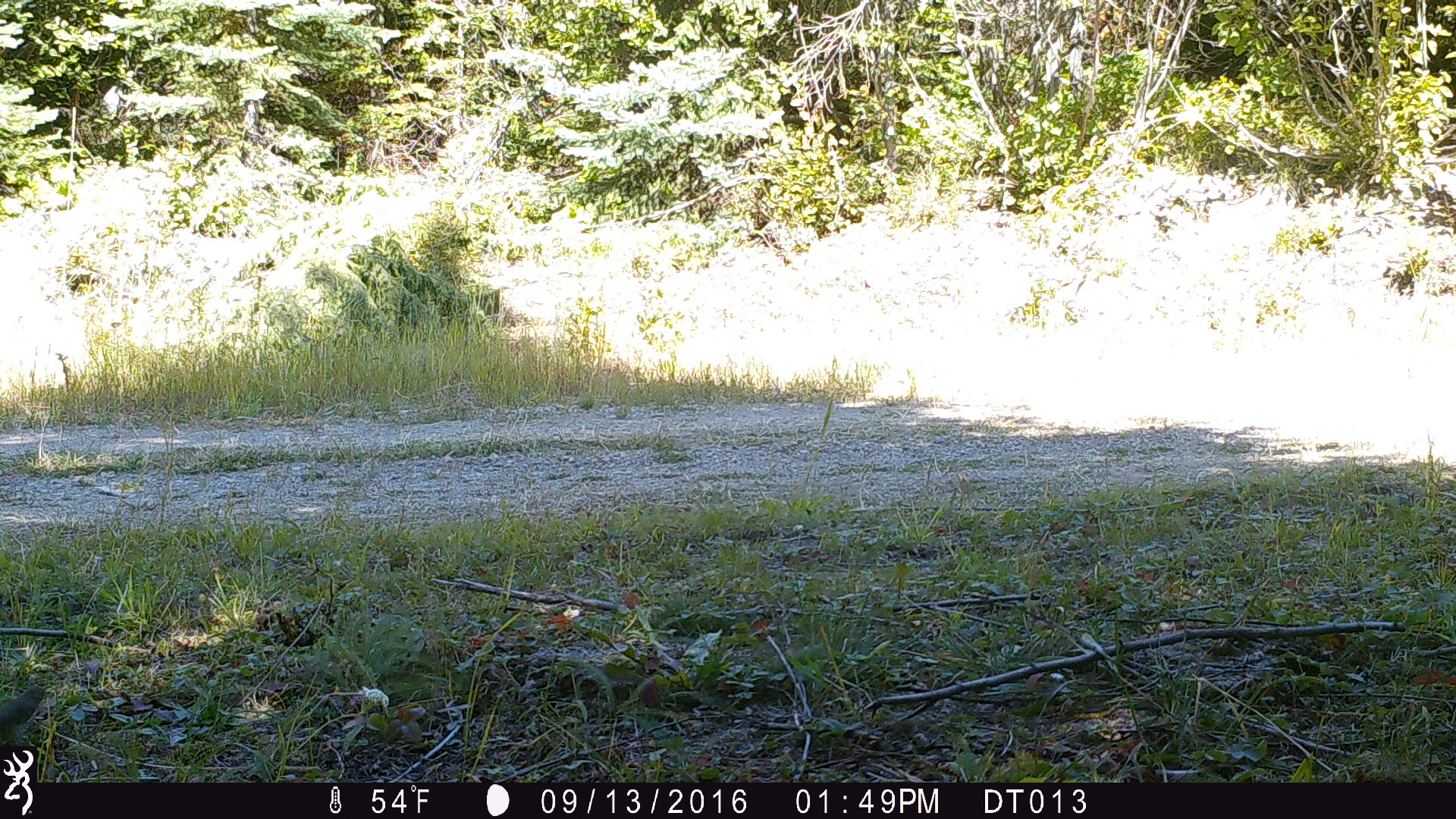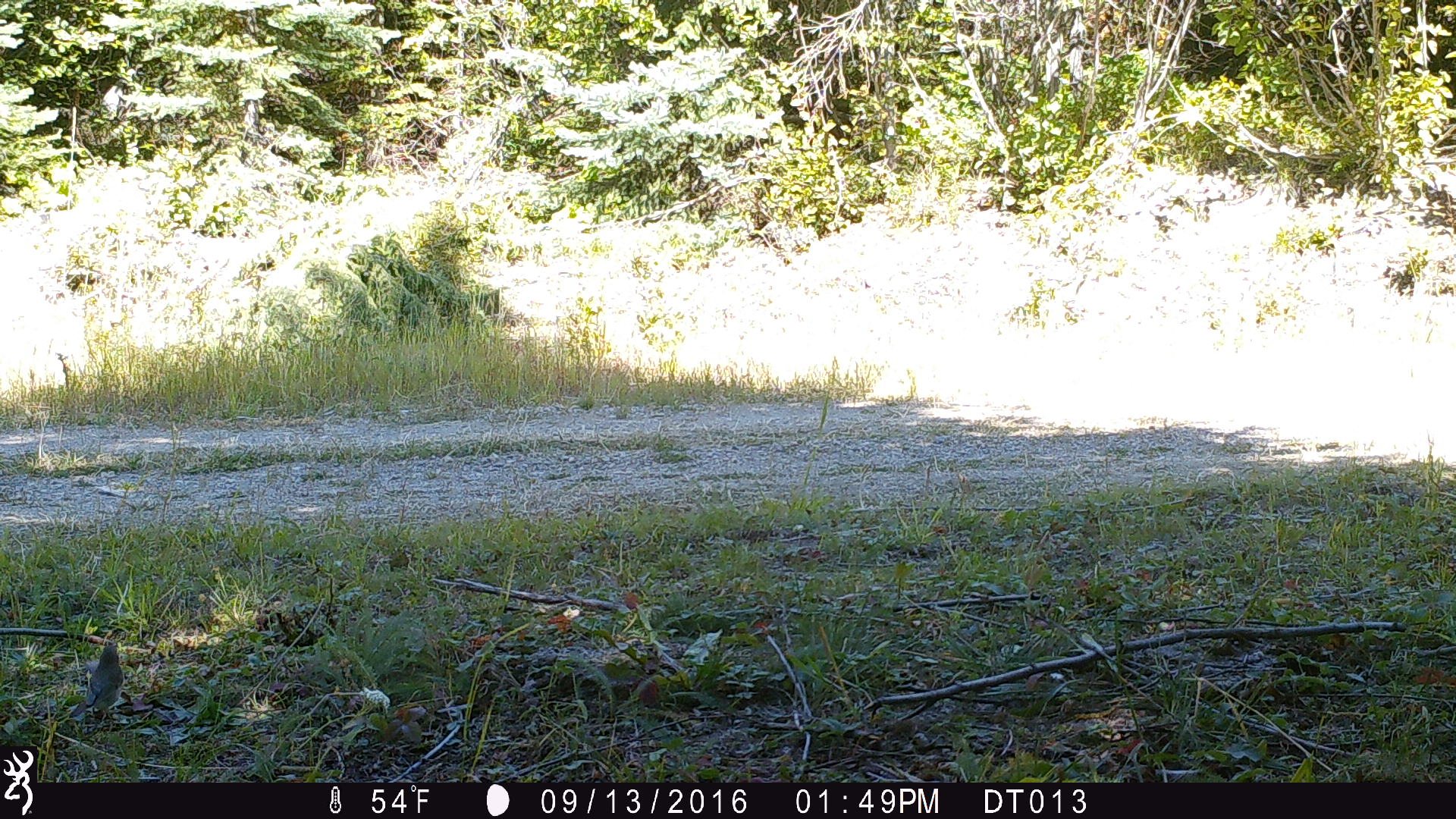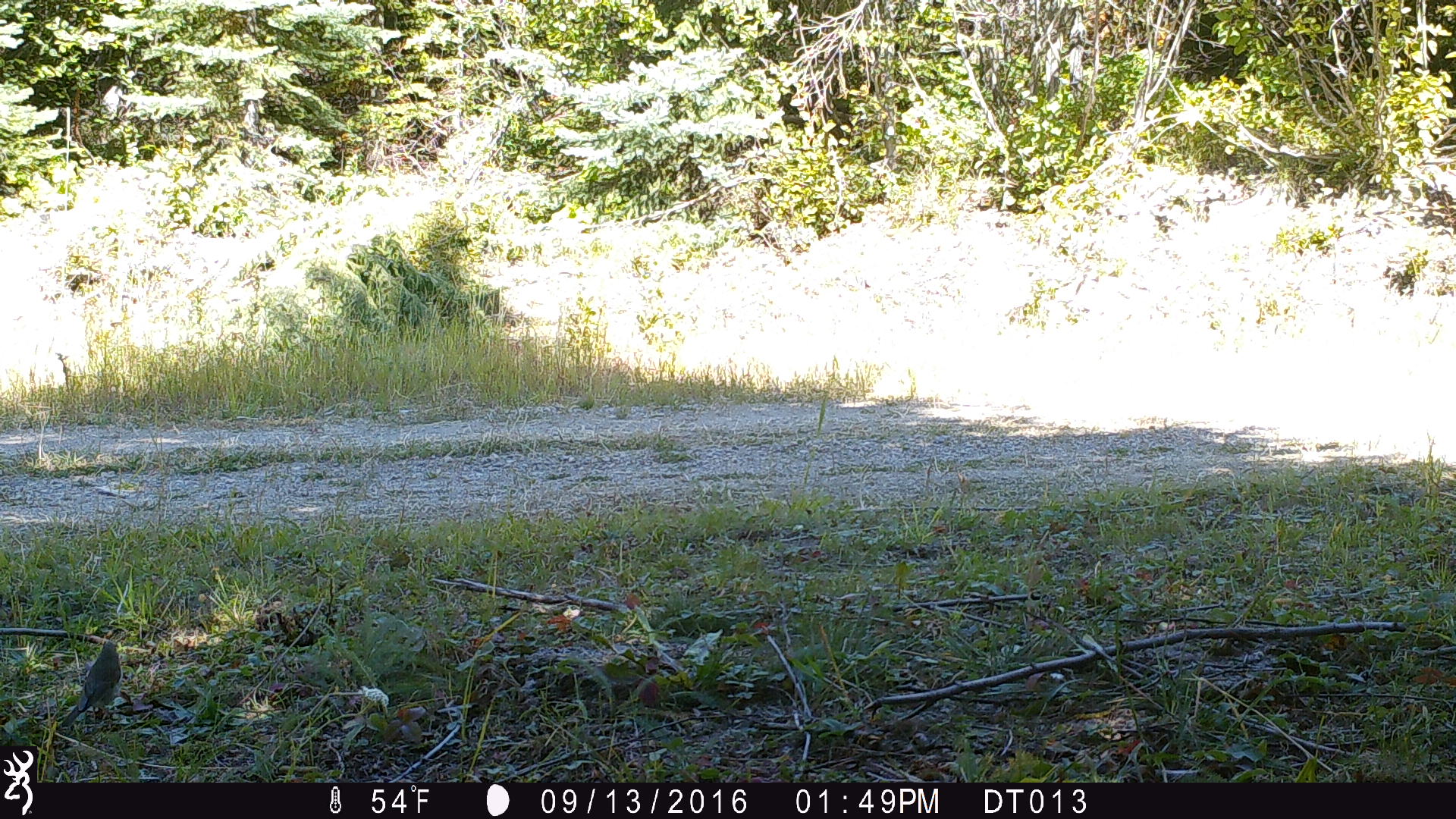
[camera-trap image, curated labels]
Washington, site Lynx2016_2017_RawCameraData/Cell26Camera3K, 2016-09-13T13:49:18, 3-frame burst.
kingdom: Animalia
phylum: Chordata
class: Aves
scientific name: Aves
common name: birds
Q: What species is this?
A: Aves (birds).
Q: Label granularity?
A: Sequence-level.